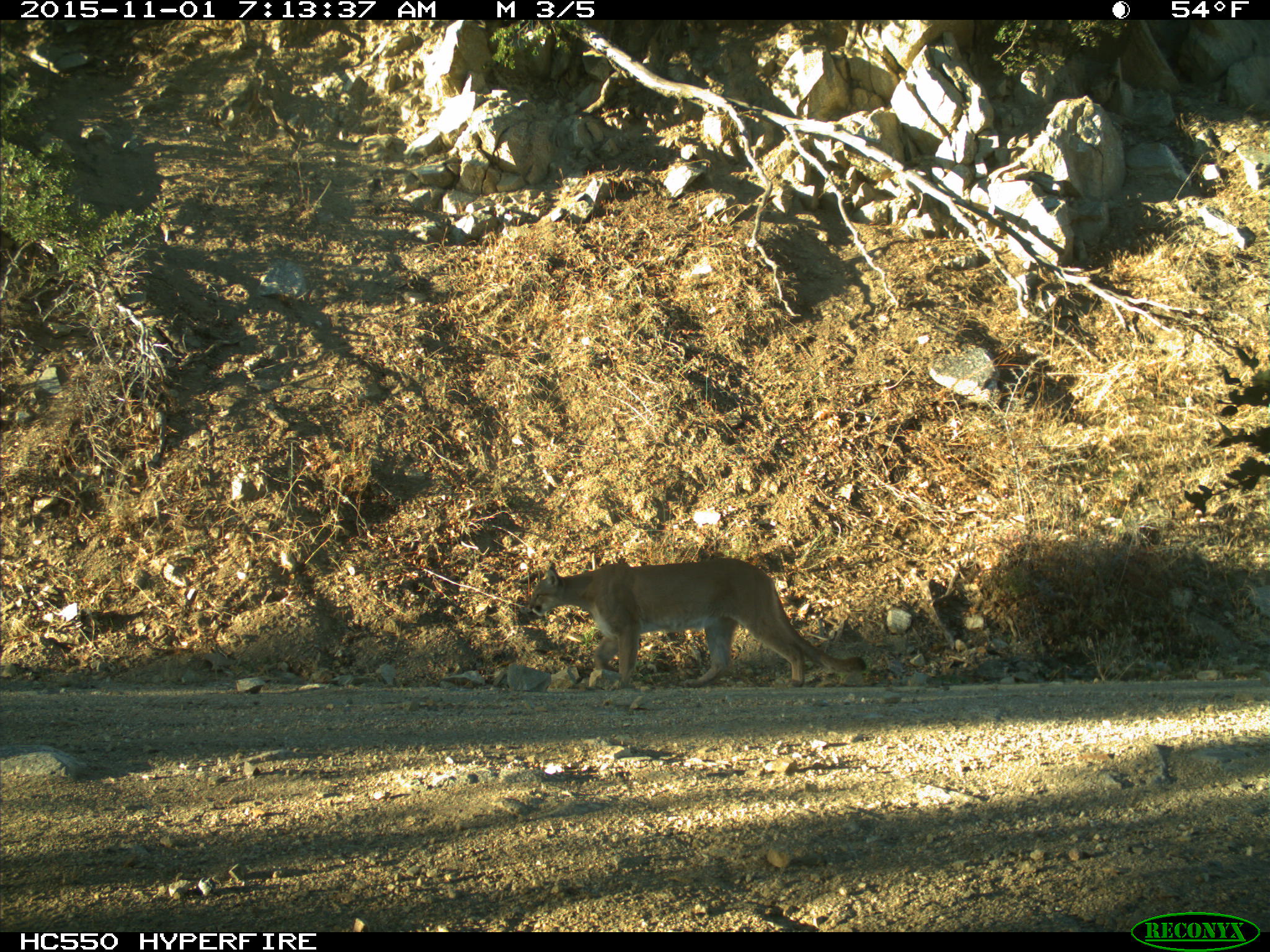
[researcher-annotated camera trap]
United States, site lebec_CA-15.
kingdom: Animalia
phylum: Chordata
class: Mammalia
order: Carnivora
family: Felidae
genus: Puma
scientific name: Puma concolor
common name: mountain lion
Puma concolor (mountain lion).